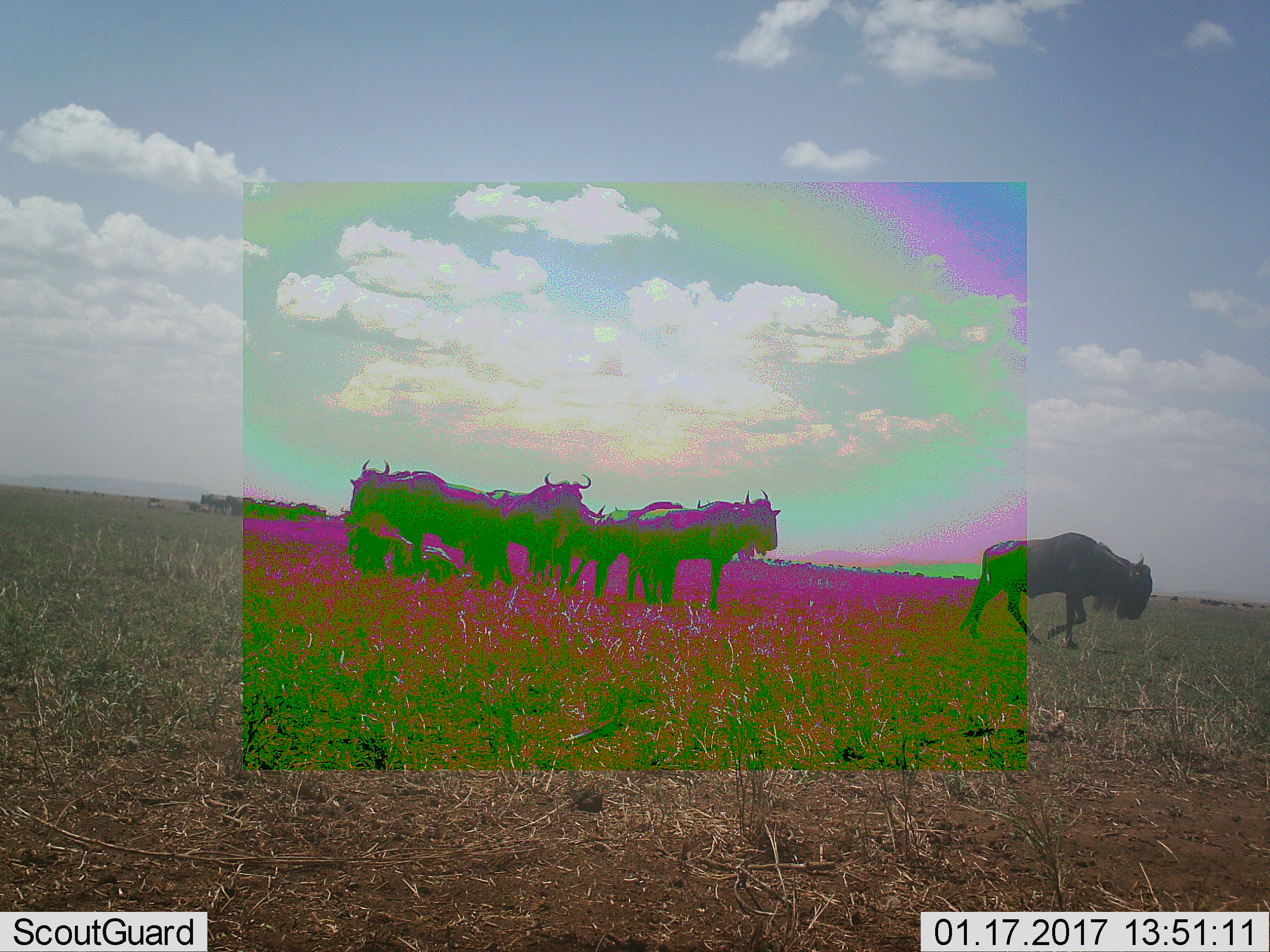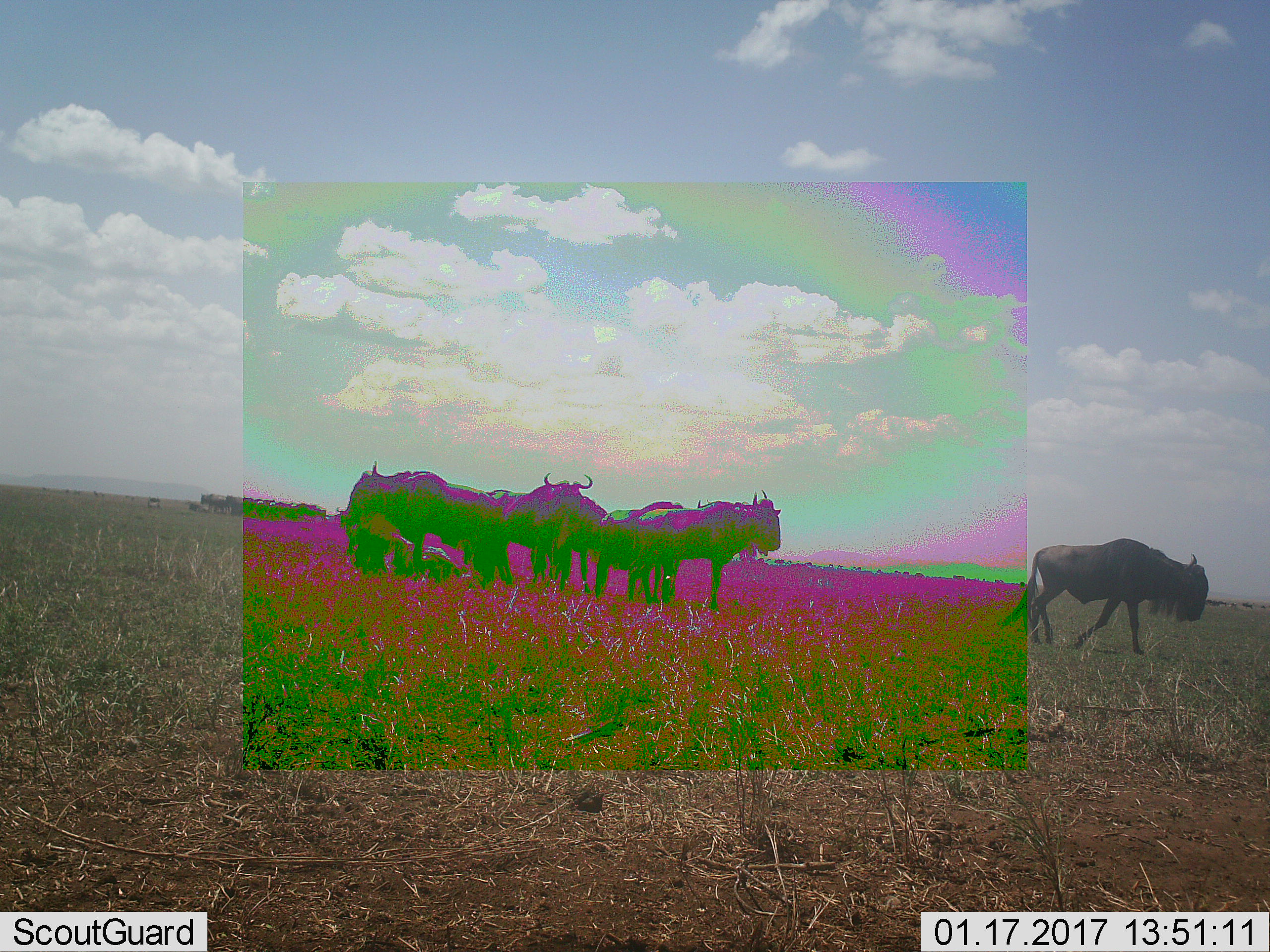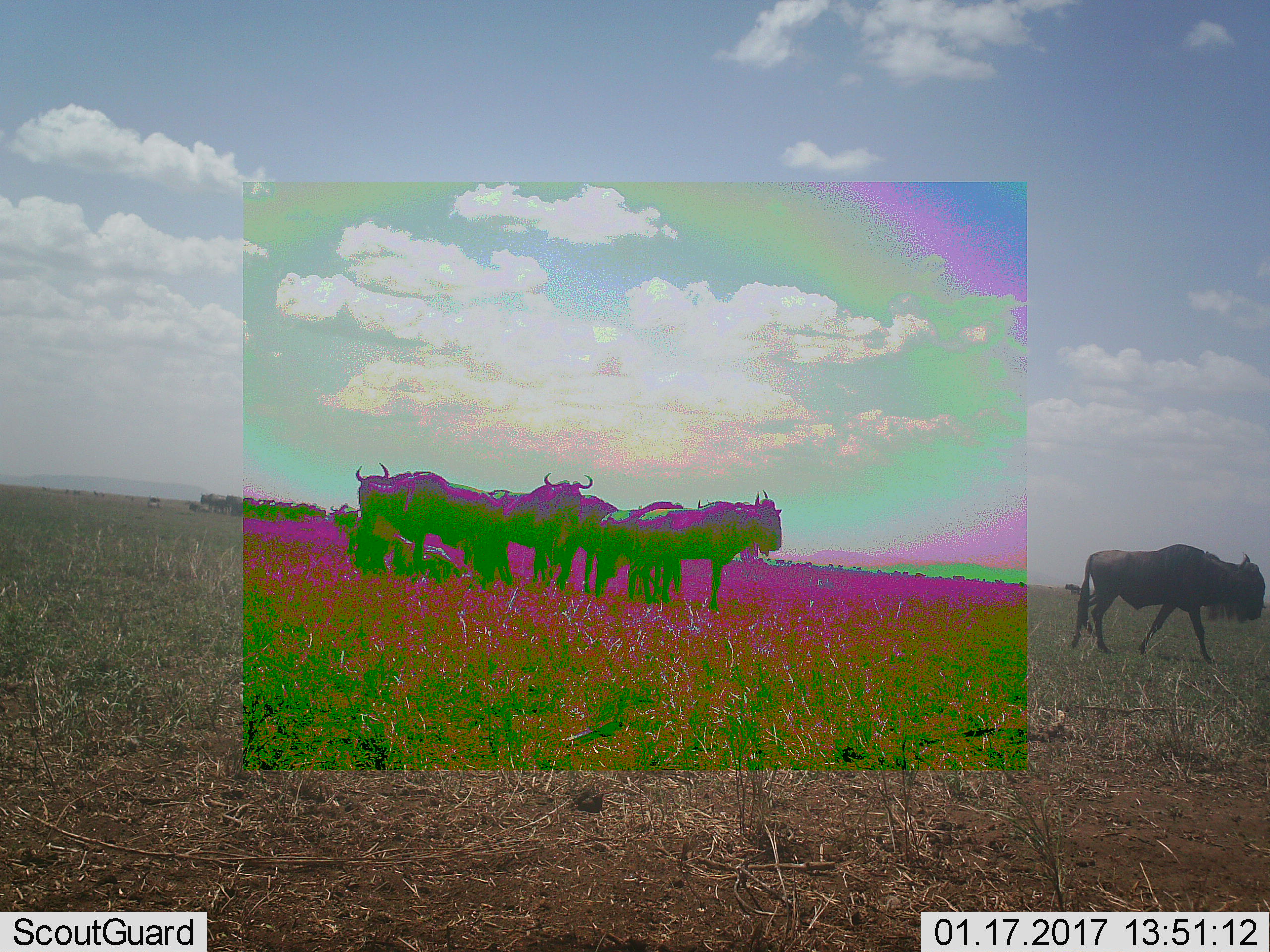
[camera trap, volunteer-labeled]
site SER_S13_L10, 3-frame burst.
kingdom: Animalia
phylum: Chordata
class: Mammalia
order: Artiodactyla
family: Bovidae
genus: Connochaetes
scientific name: Connochaetes taurinus taurinus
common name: blue wildebeest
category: wildebeestblue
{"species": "wildebeestblue (blue wildebeest) (Connochaetes taurinus taurinus)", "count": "11-50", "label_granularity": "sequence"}